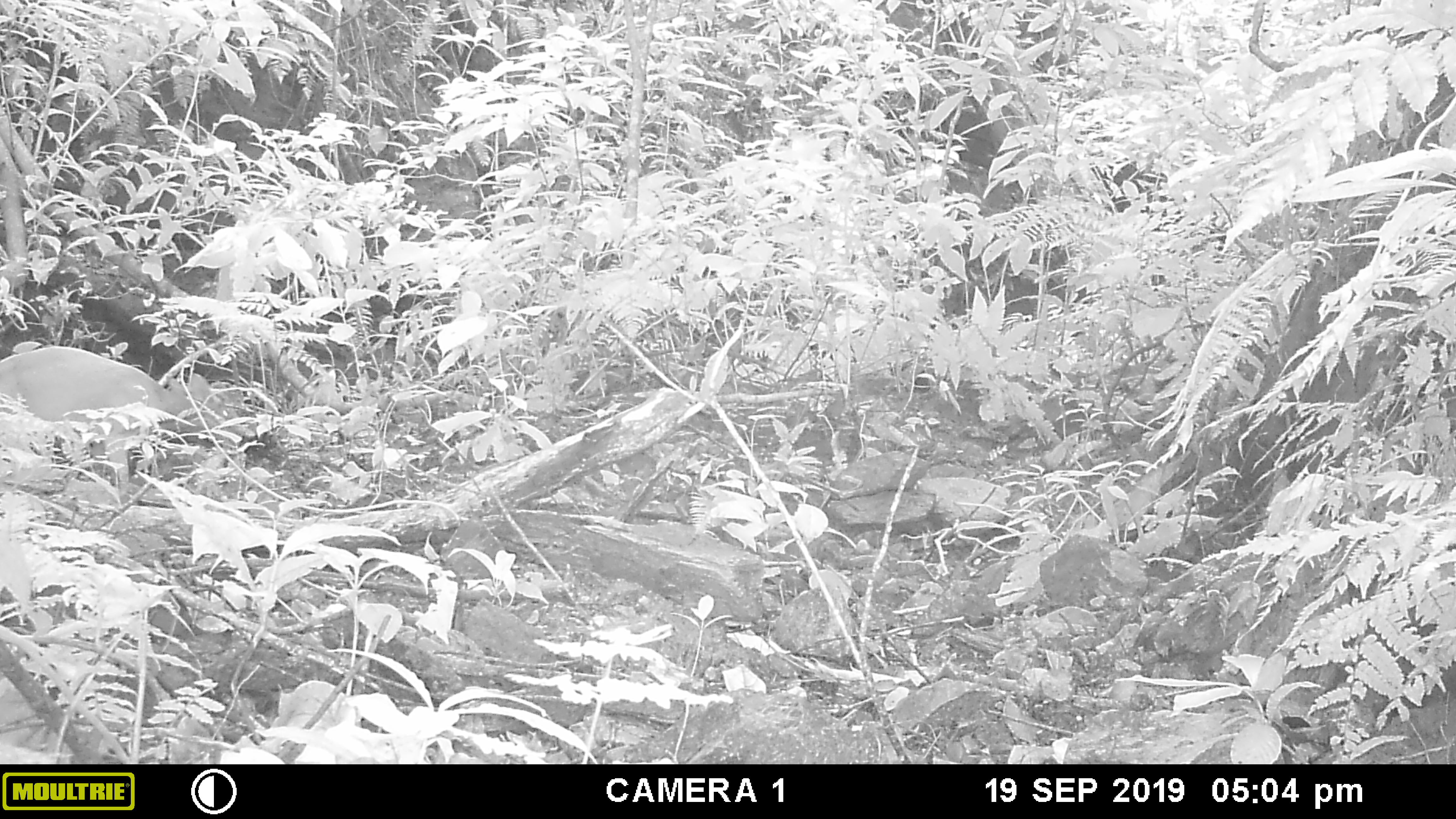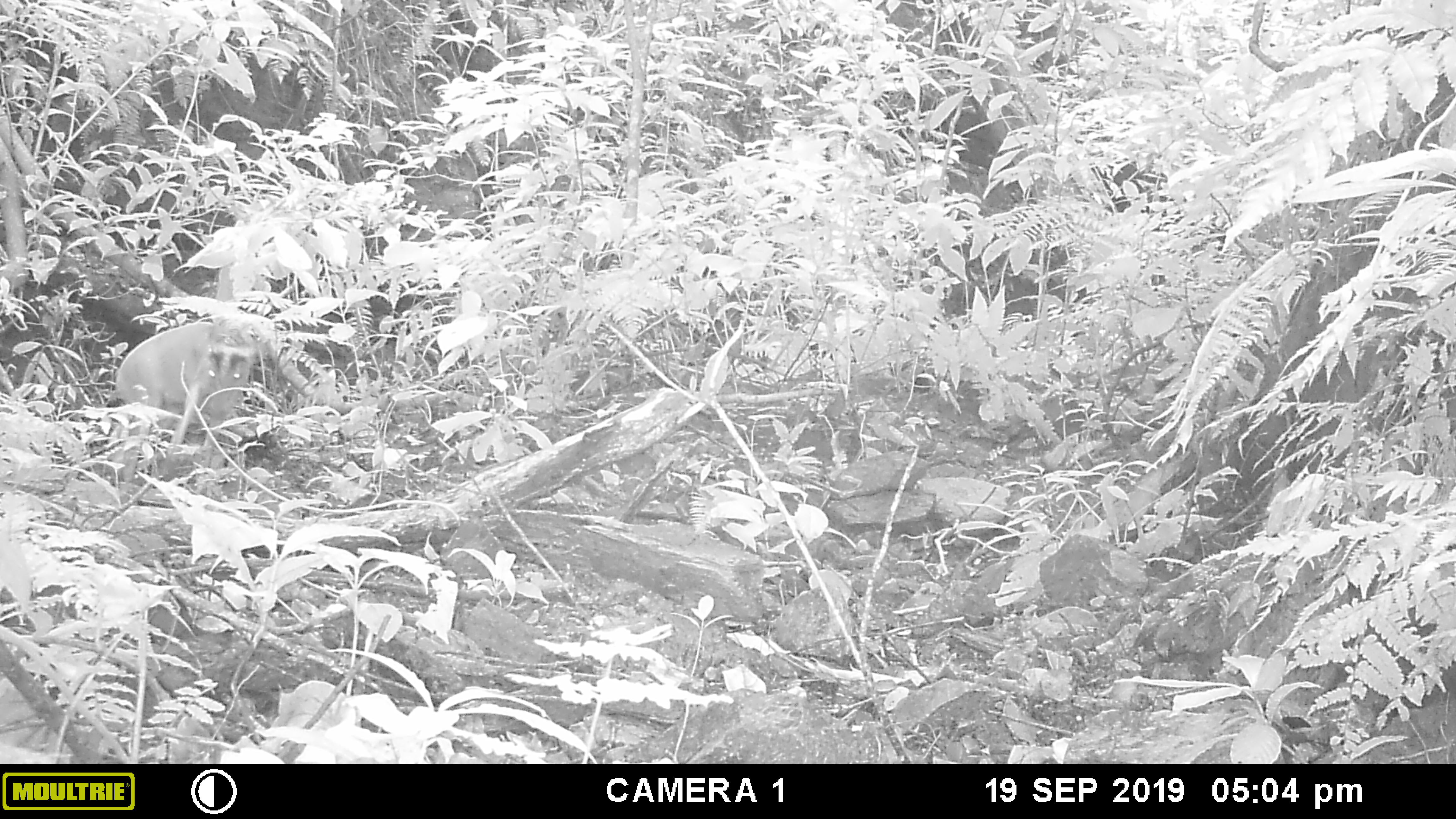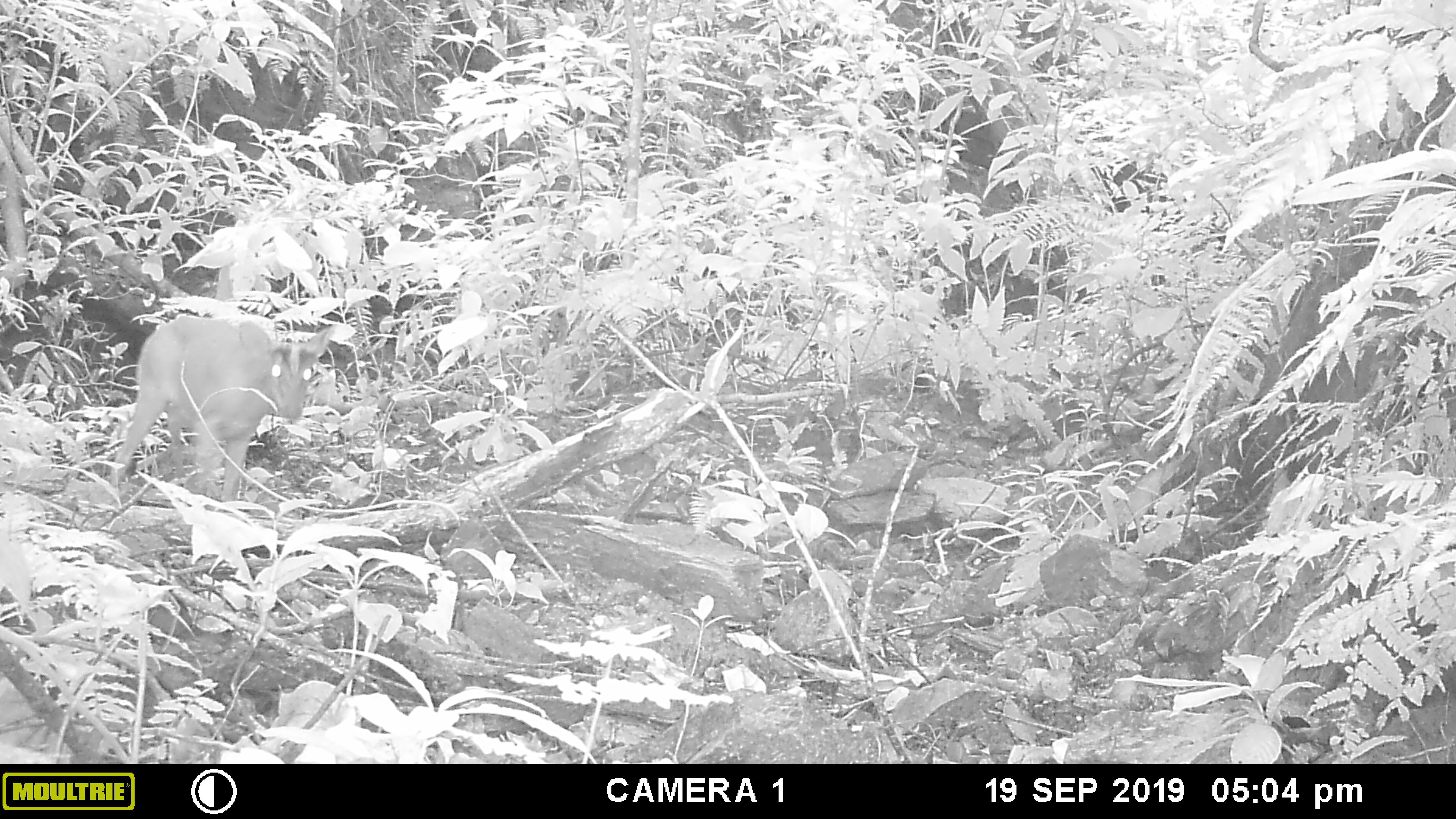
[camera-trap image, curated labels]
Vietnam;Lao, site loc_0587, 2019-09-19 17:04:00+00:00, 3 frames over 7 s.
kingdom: Animalia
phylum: Chordata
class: Mammalia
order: Artiodactyla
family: Cervidae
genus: Muntiacus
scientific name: Muntiacus muntjak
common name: red muntjac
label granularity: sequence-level